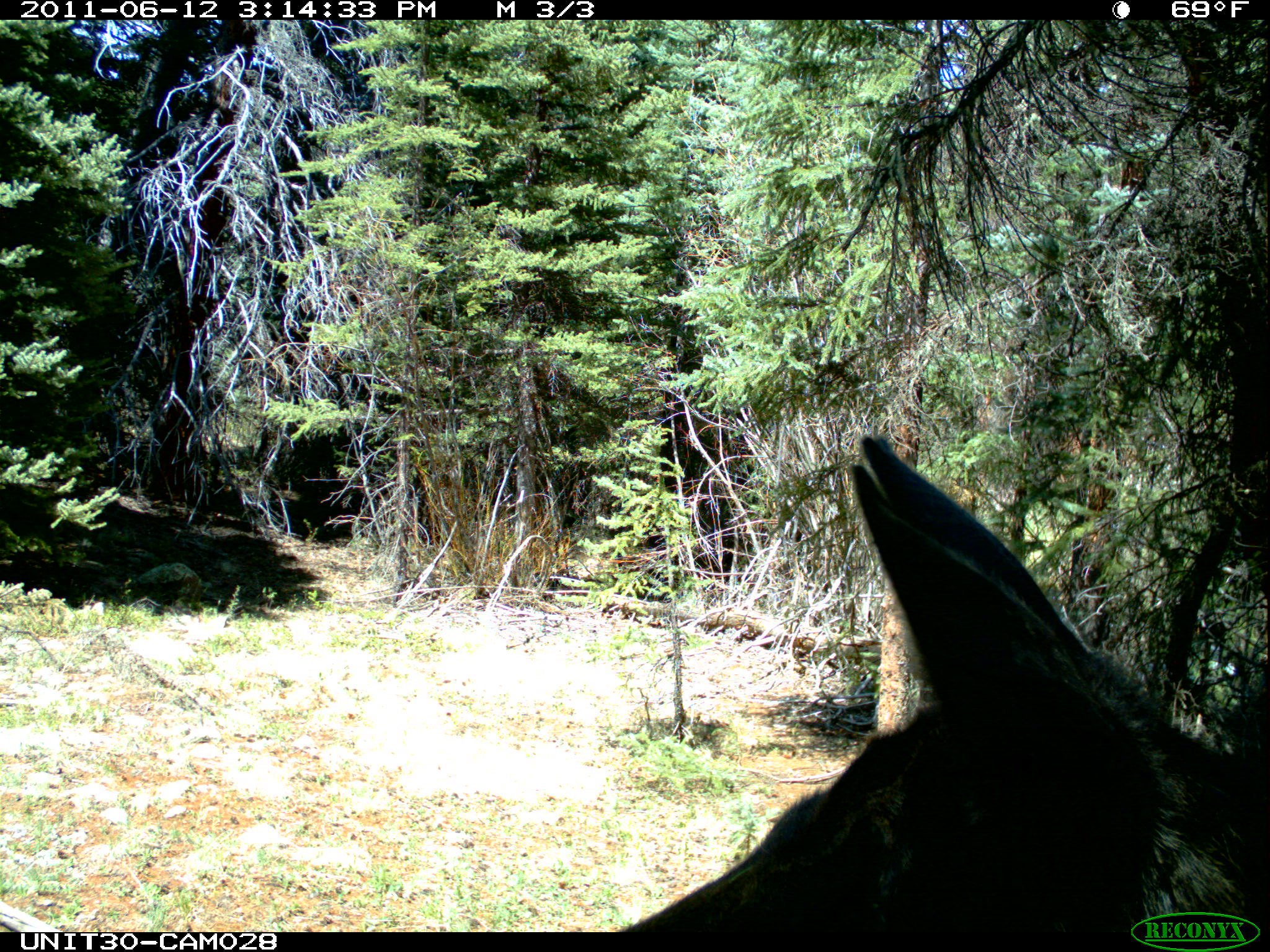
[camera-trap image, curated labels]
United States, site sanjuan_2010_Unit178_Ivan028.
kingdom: Animalia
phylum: Chordata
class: Mammalia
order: Artiodactyla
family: Cervidae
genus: Alces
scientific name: Alces alces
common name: moose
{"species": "Alces alces (moose)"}